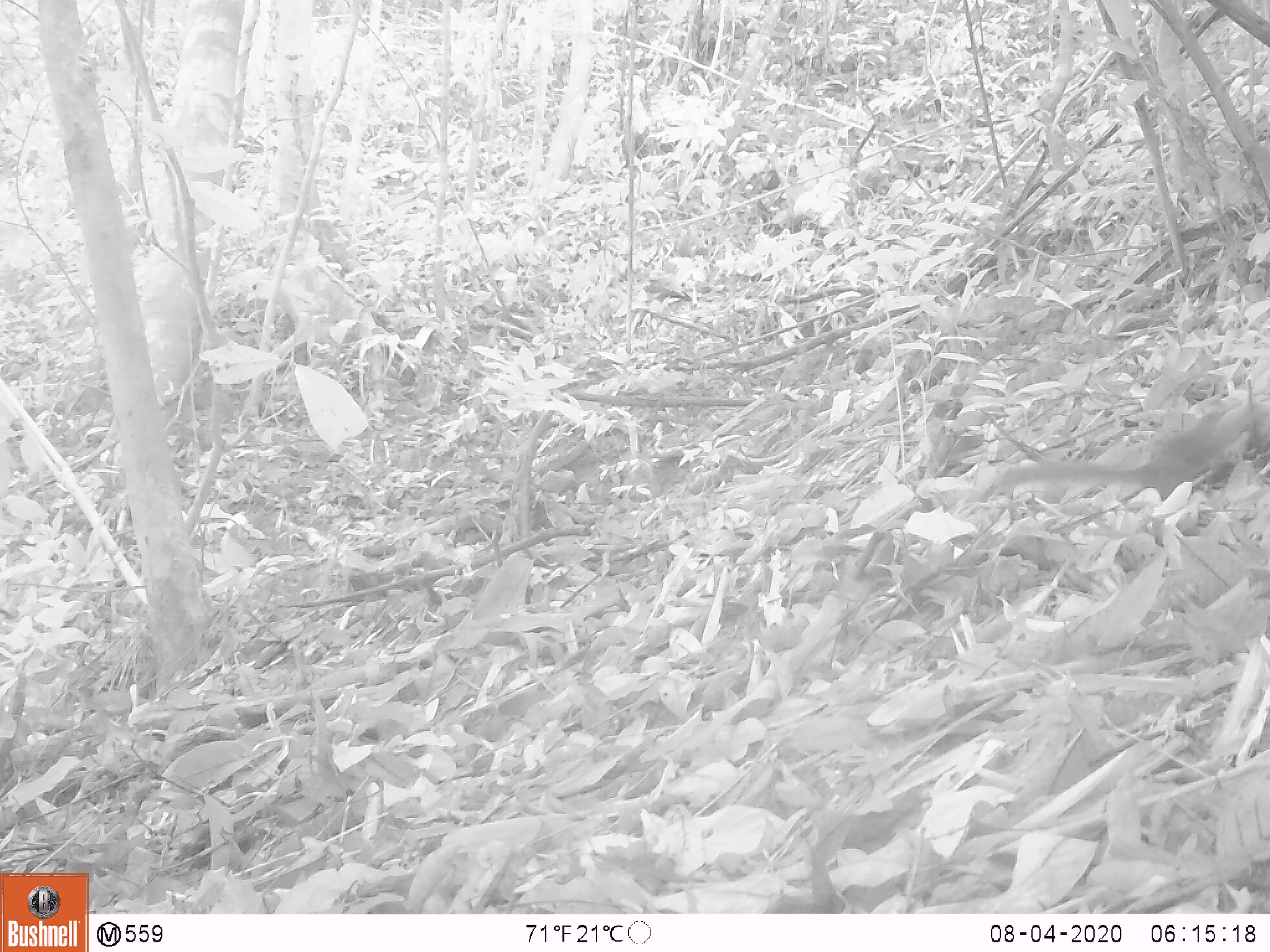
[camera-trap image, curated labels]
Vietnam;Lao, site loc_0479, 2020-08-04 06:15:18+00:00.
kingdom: Animalia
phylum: Chordata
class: Mammalia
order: Rodentia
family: Sciuridae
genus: Dremomys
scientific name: Dremomys rufigenis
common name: red-cheeked squirrel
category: red cheeked squirrel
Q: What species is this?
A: Red cheeked squirrel (red-cheeked squirrel) (Dremomys rufigenis).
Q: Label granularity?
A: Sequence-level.